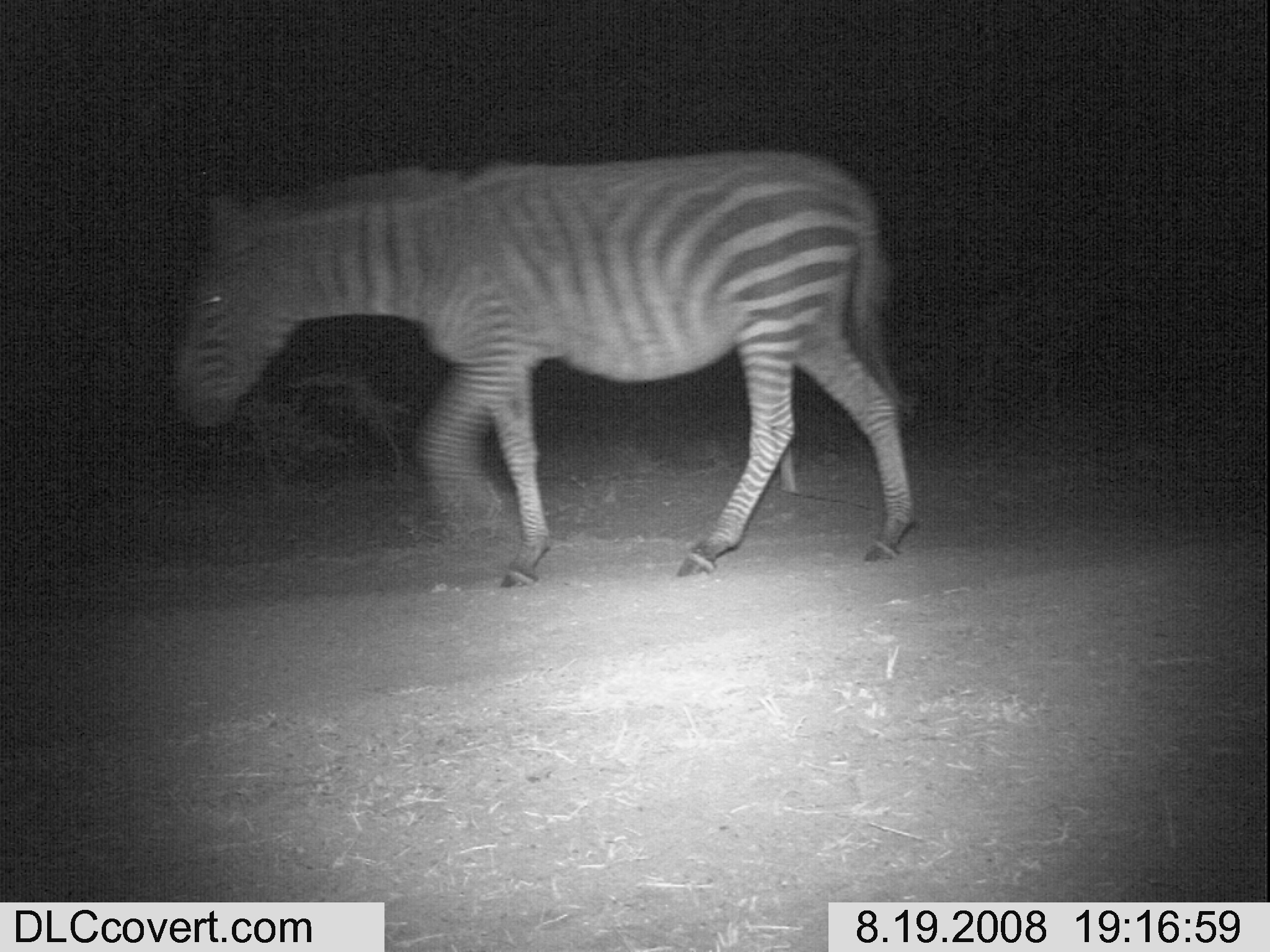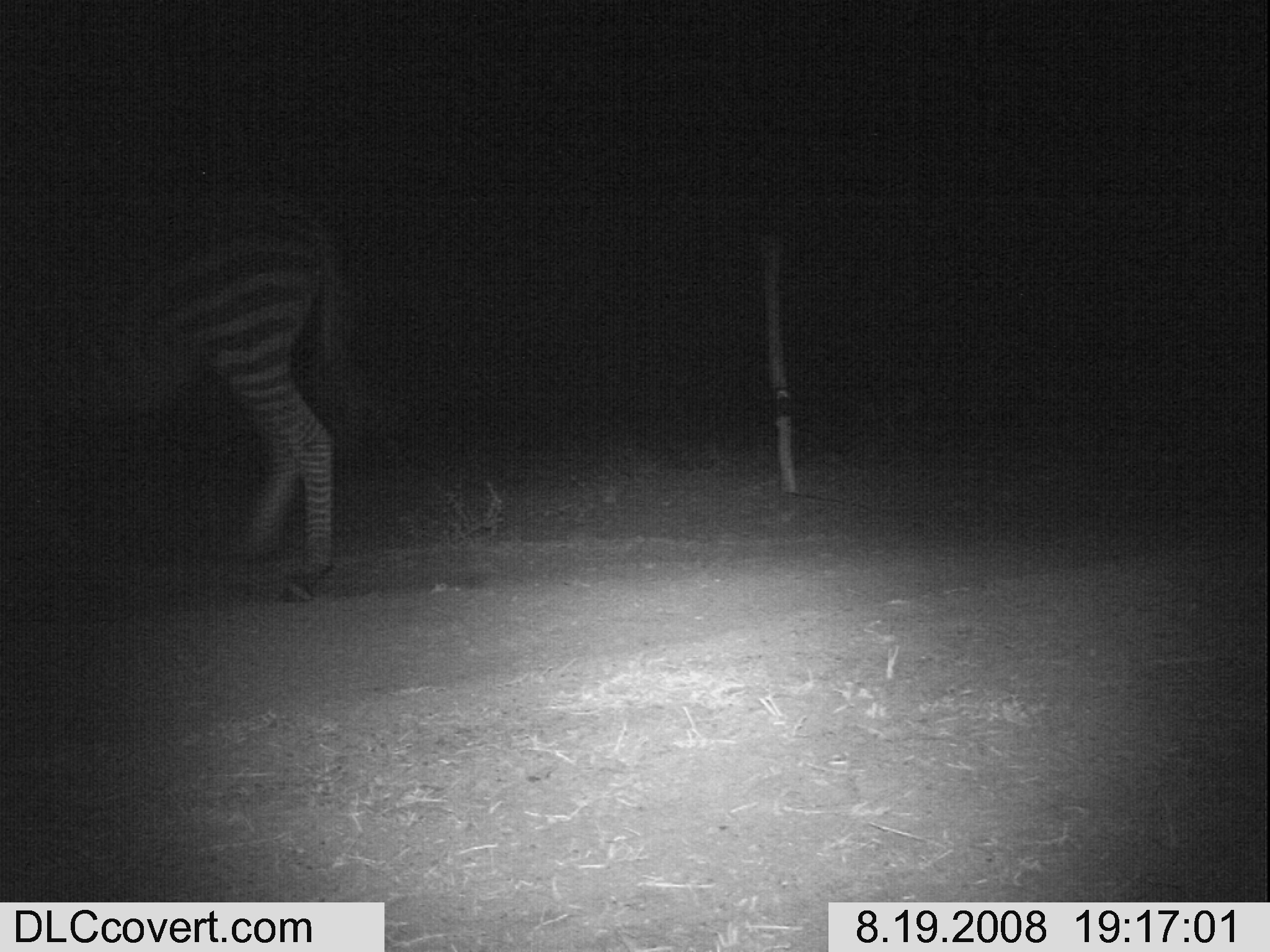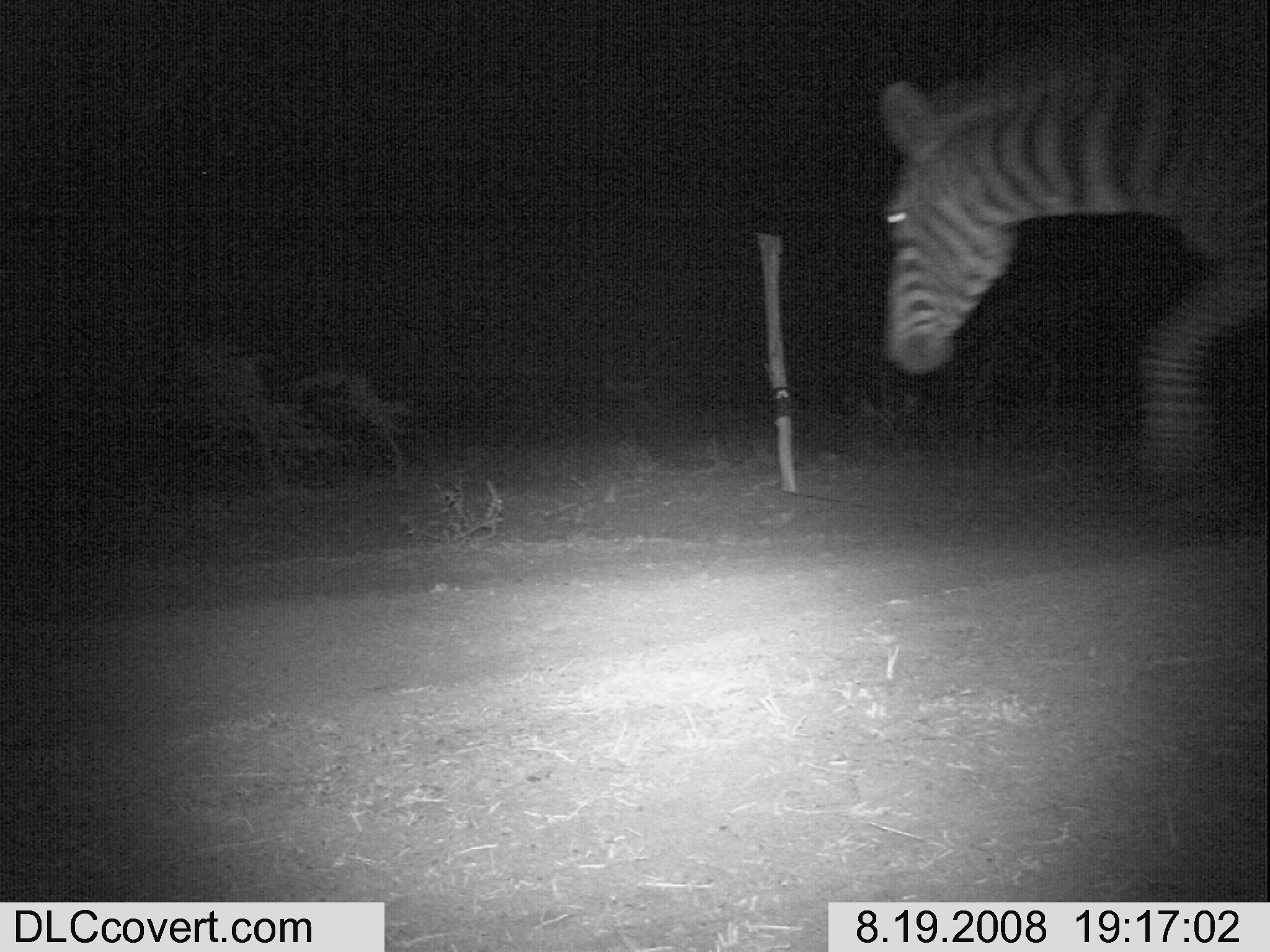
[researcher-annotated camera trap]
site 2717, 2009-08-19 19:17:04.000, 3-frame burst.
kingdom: Animalia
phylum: Chordata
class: Mammalia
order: Perissodactyla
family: Equidae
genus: Equus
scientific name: Equus quagga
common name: plains zebra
Equus quagga (plains zebra), count 1.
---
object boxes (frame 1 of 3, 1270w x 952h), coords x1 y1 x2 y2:
equus quagga: 177 148 917 588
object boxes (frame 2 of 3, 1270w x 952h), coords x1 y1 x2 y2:
equus quagga: 0 188 357 601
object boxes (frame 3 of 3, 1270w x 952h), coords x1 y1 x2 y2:
equus quagga: 876 0 1270 490